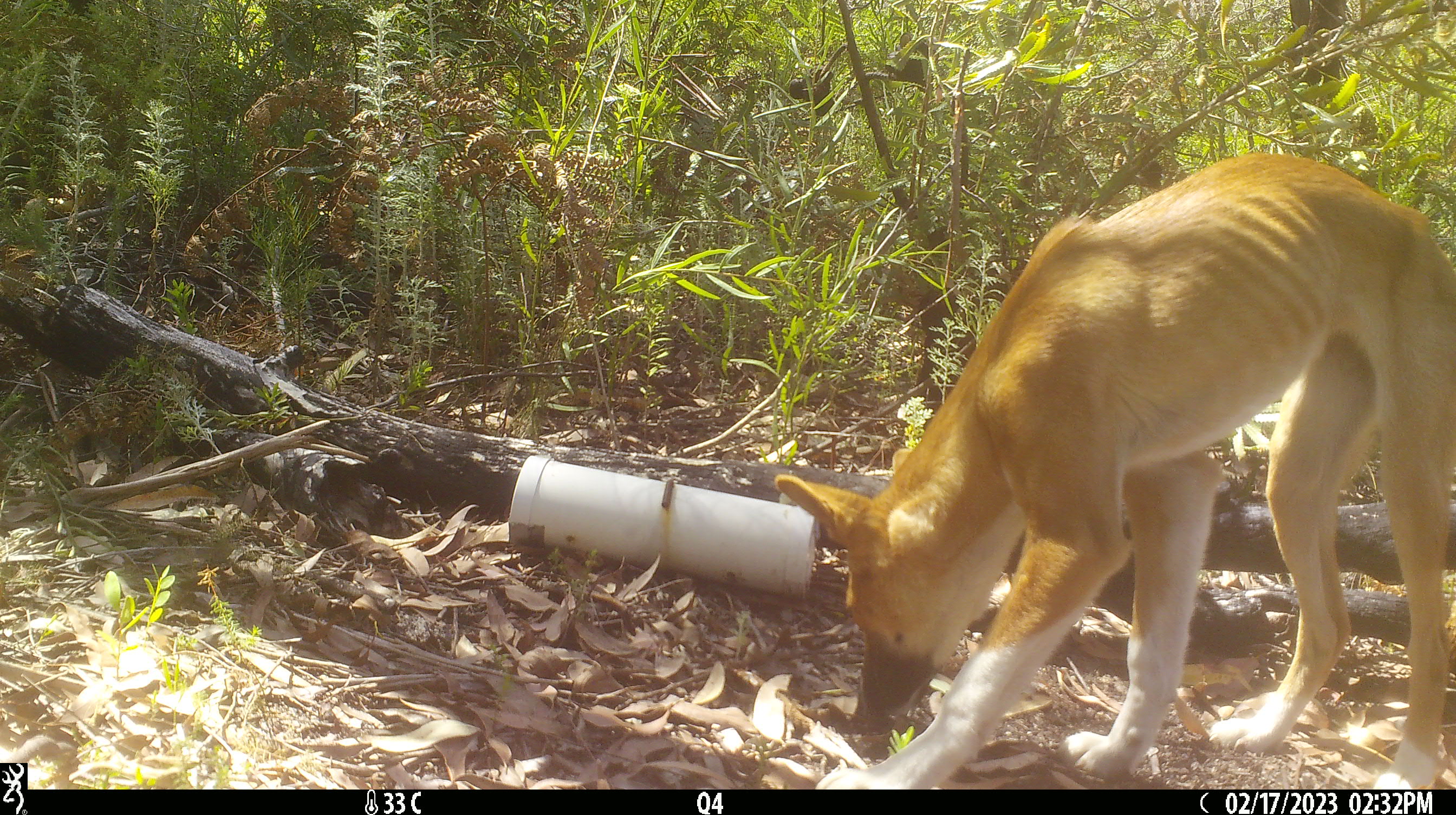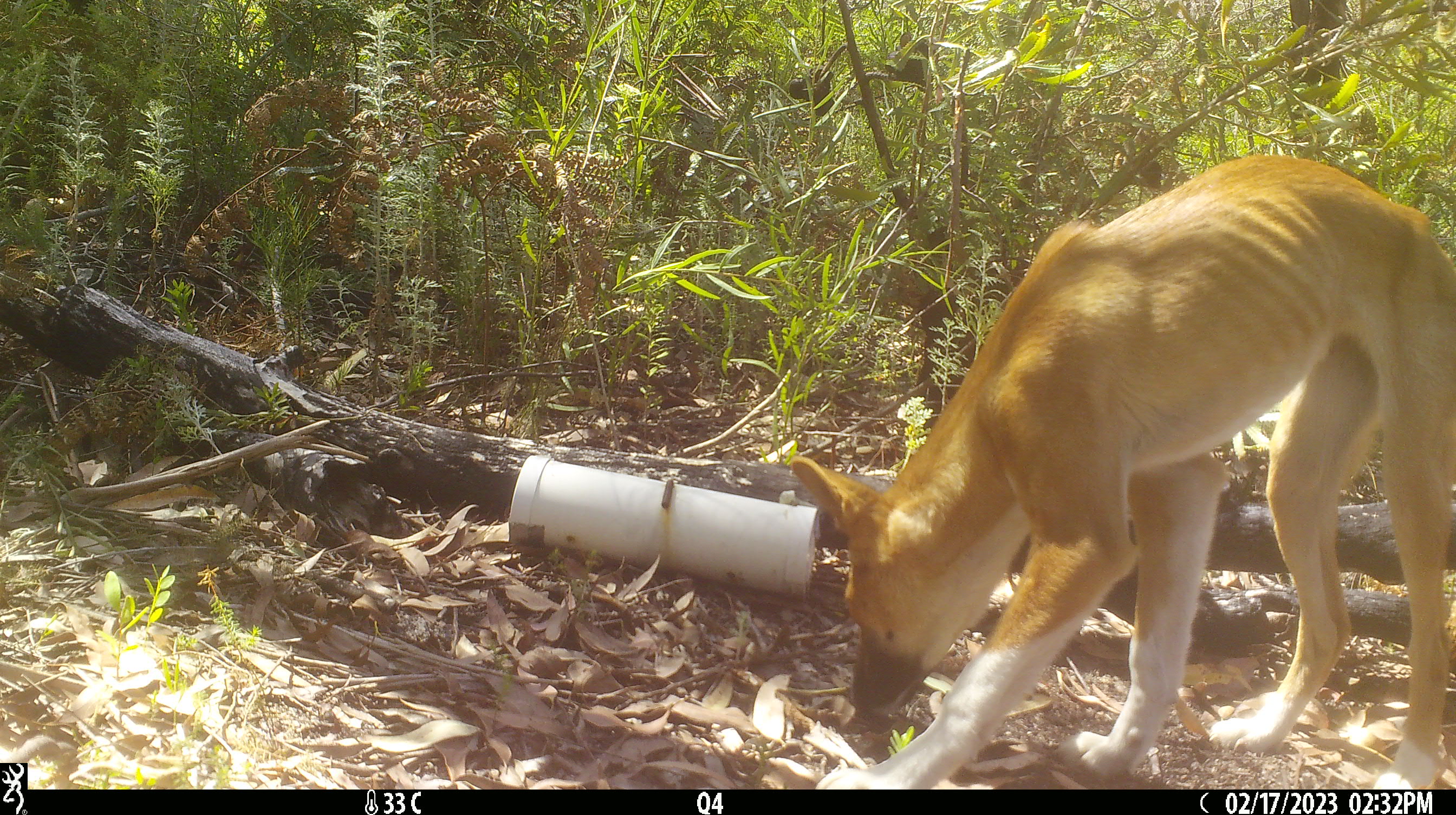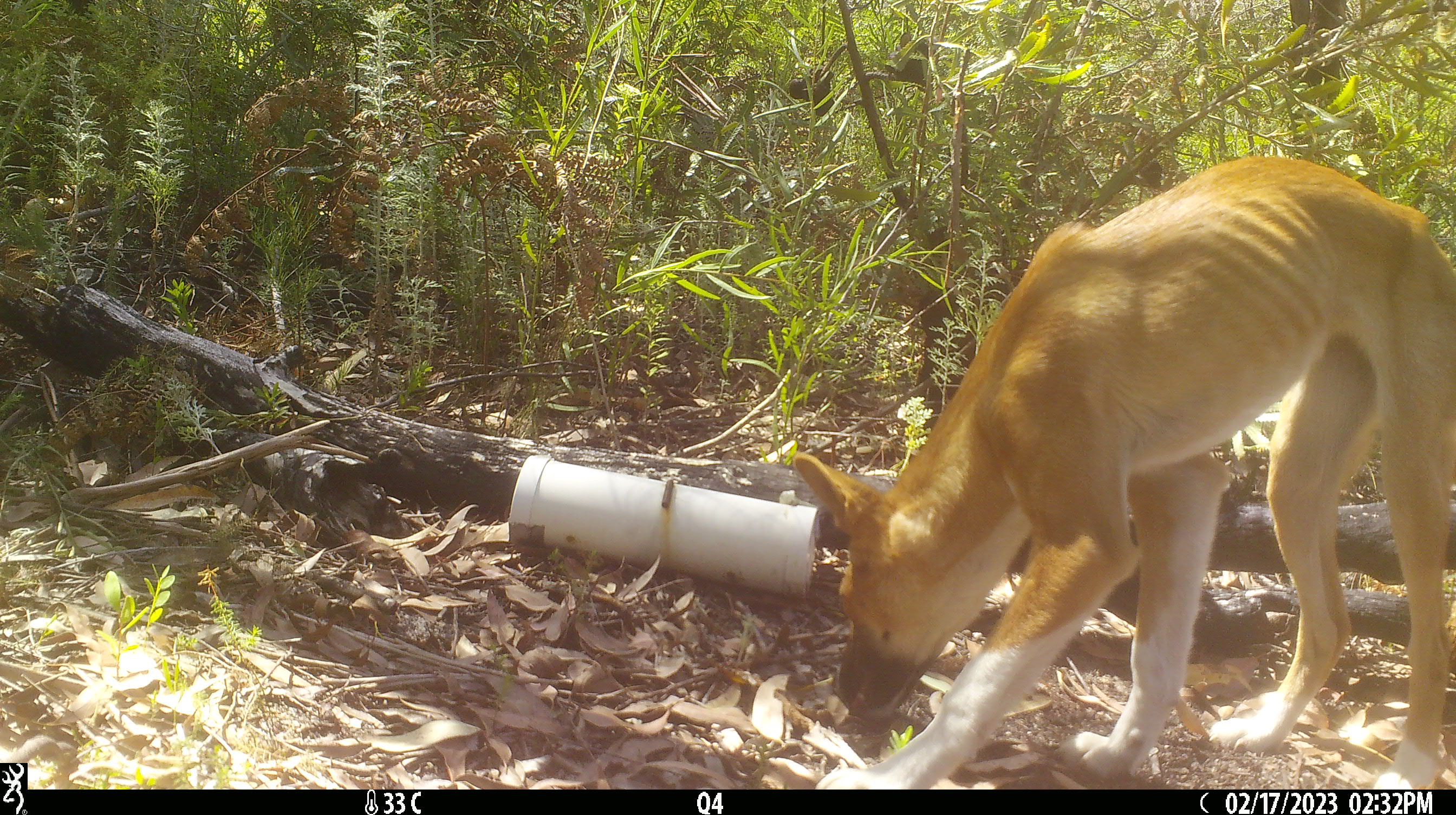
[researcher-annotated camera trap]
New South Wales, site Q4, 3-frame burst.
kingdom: Animalia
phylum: Chordata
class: Mammalia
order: Carnivora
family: Canidae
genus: Canis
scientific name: Canis familiaris dingo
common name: dingo